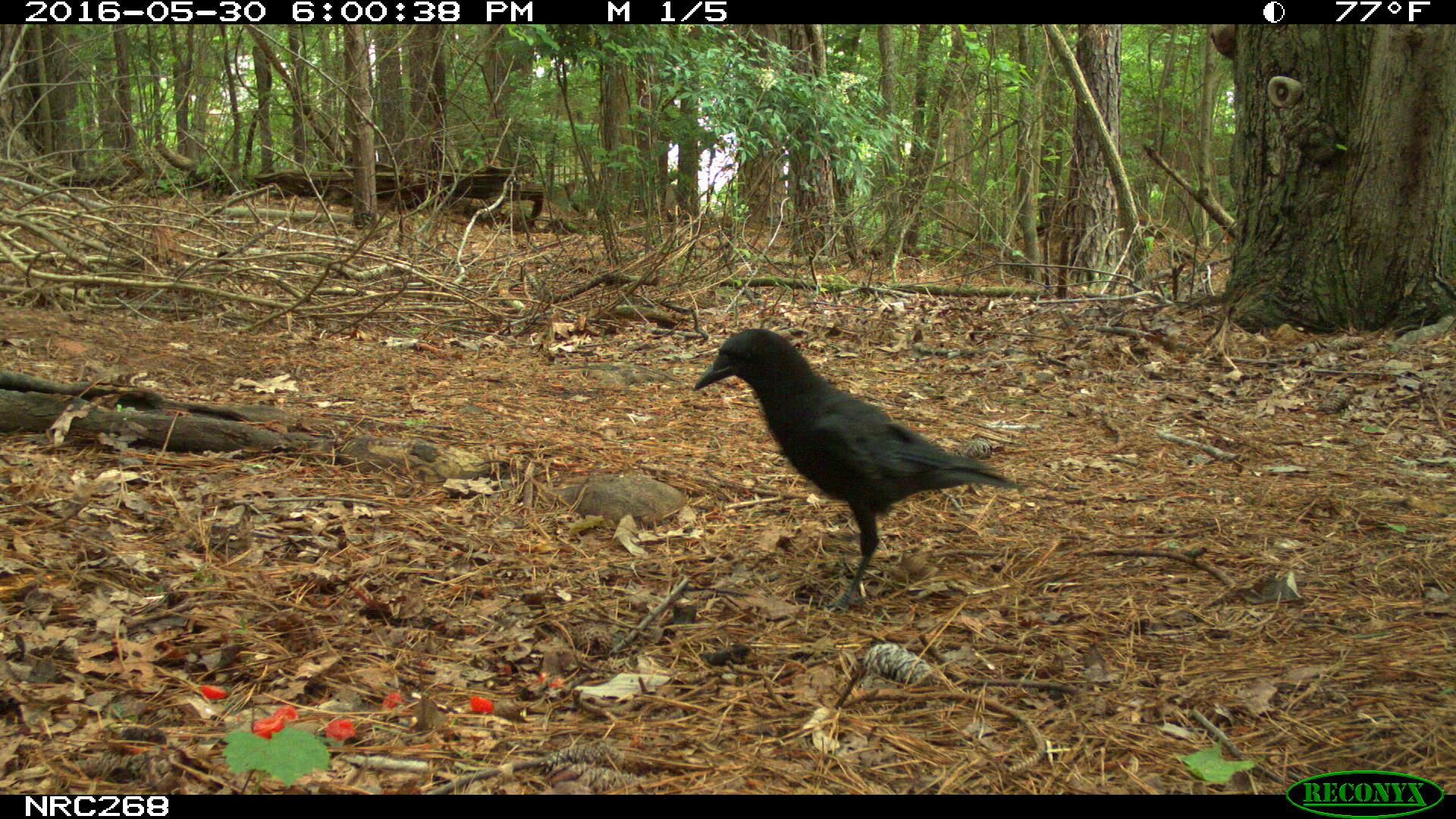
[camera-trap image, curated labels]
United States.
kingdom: Animalia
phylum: Chordata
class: Aves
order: Passeriformes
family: Corvidae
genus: Corvus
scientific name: Corvus brachyrhynchos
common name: american crow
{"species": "American Crow (Corvus brachyrhynchos)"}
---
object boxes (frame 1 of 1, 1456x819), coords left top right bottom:
American Crow: 684 323 1021 592